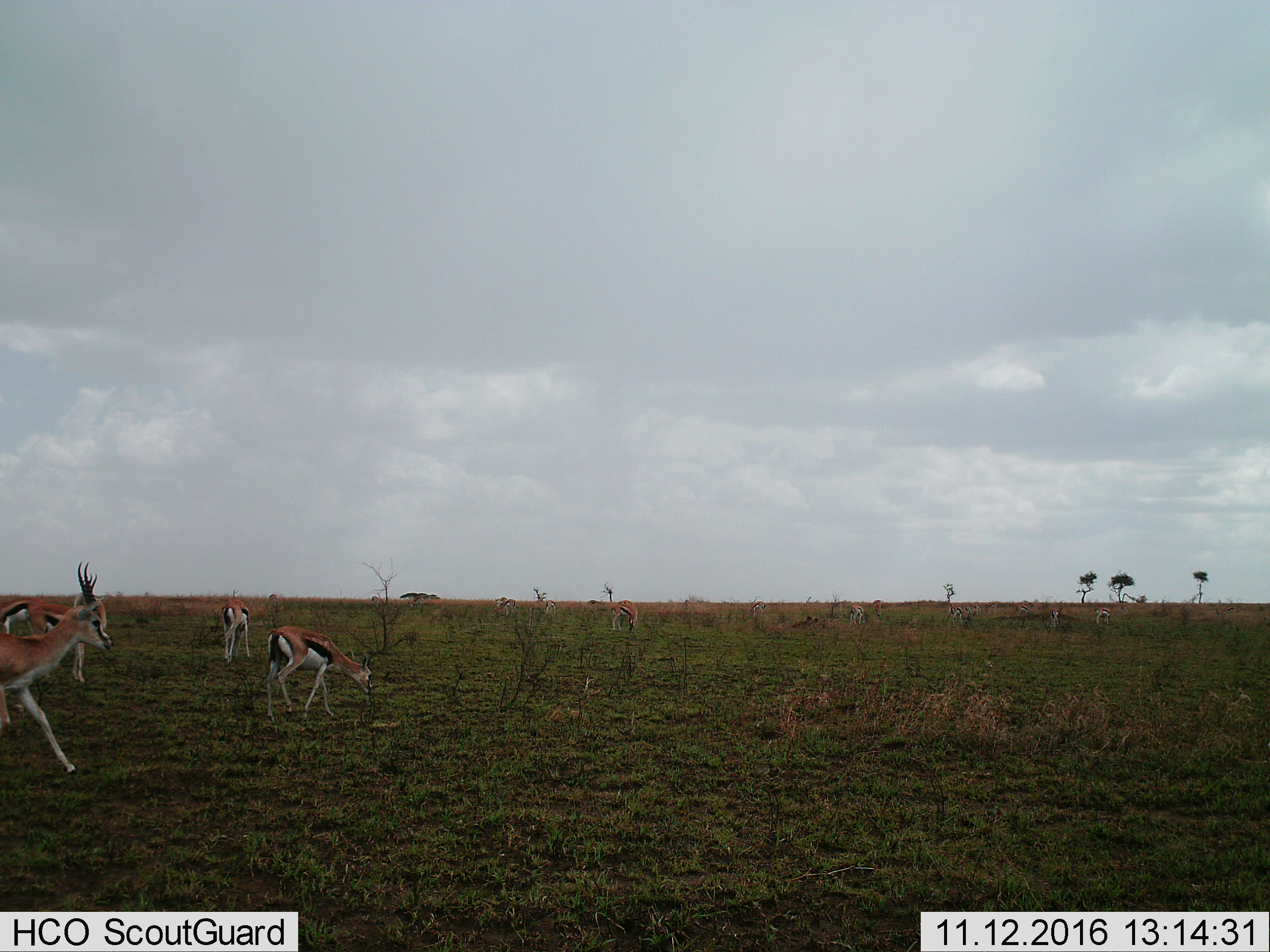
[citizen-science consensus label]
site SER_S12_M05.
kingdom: Animalia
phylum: Chordata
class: Mammalia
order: Artiodactyla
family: Bovidae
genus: Eudorcas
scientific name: Eudorcas thomsonii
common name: thomson's gazelle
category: gazellethomsons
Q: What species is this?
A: Gazellethomsons (thomson's gazelle) (Eudorcas thomsonii).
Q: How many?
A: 11-50.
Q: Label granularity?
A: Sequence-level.